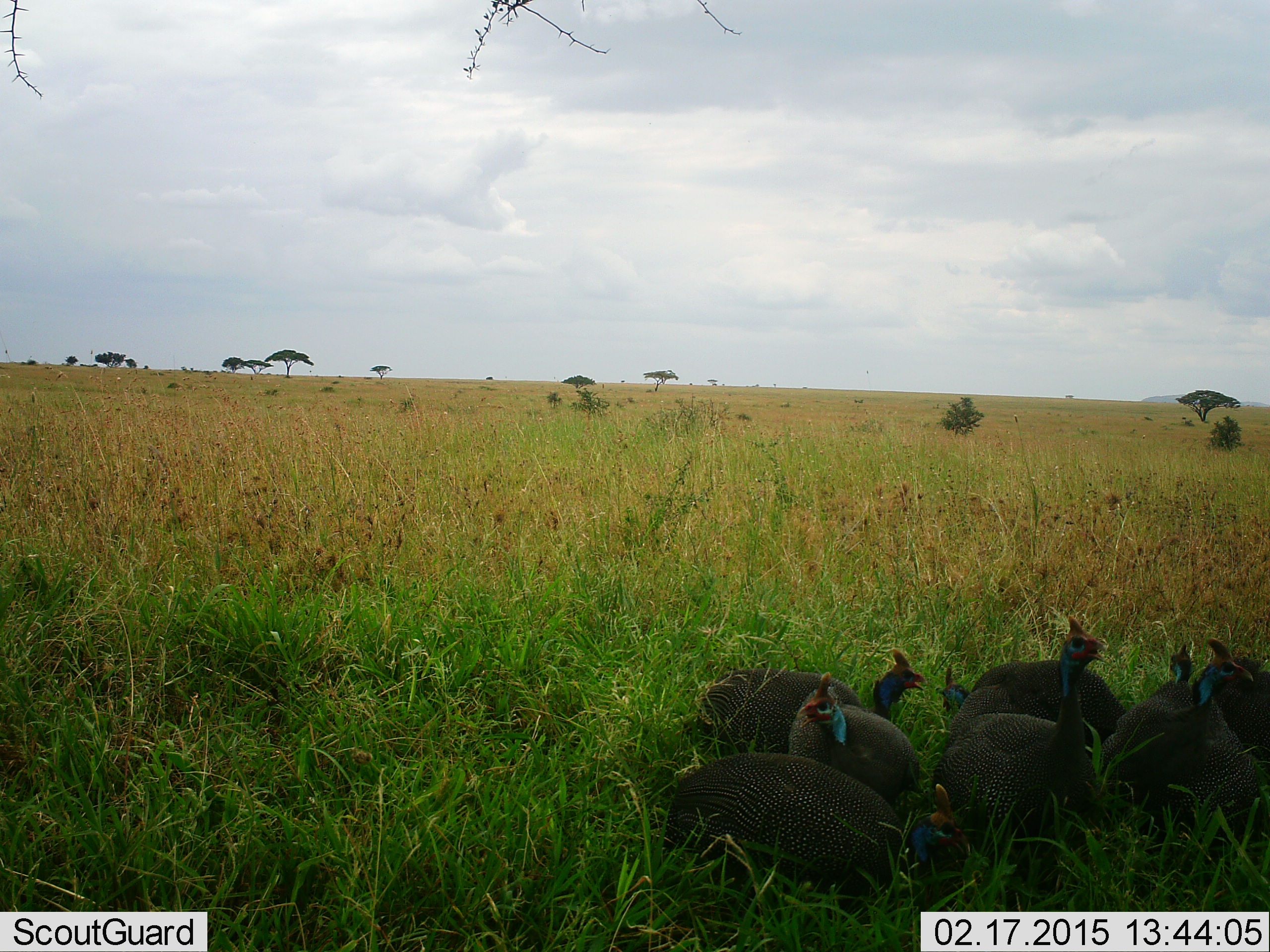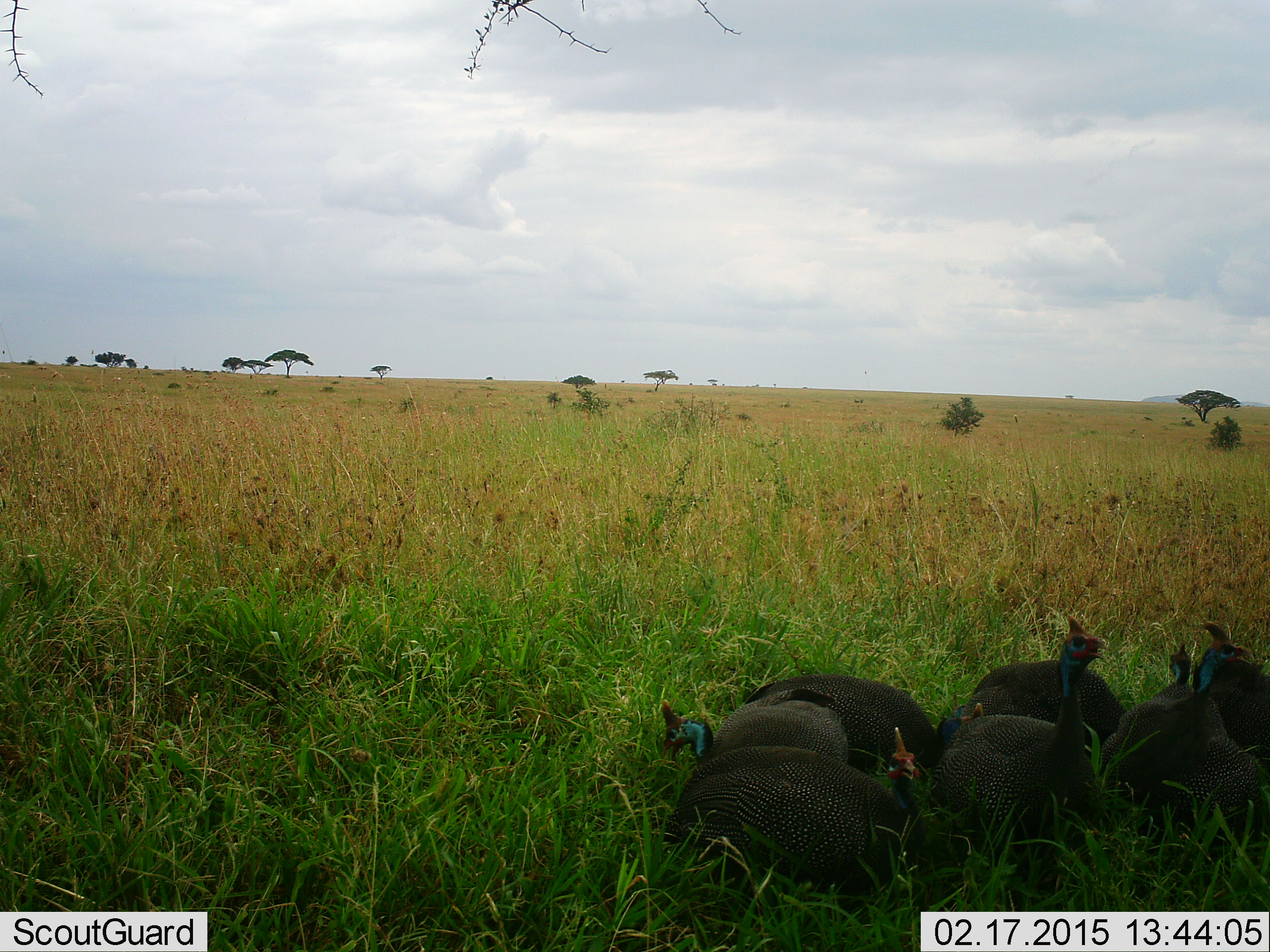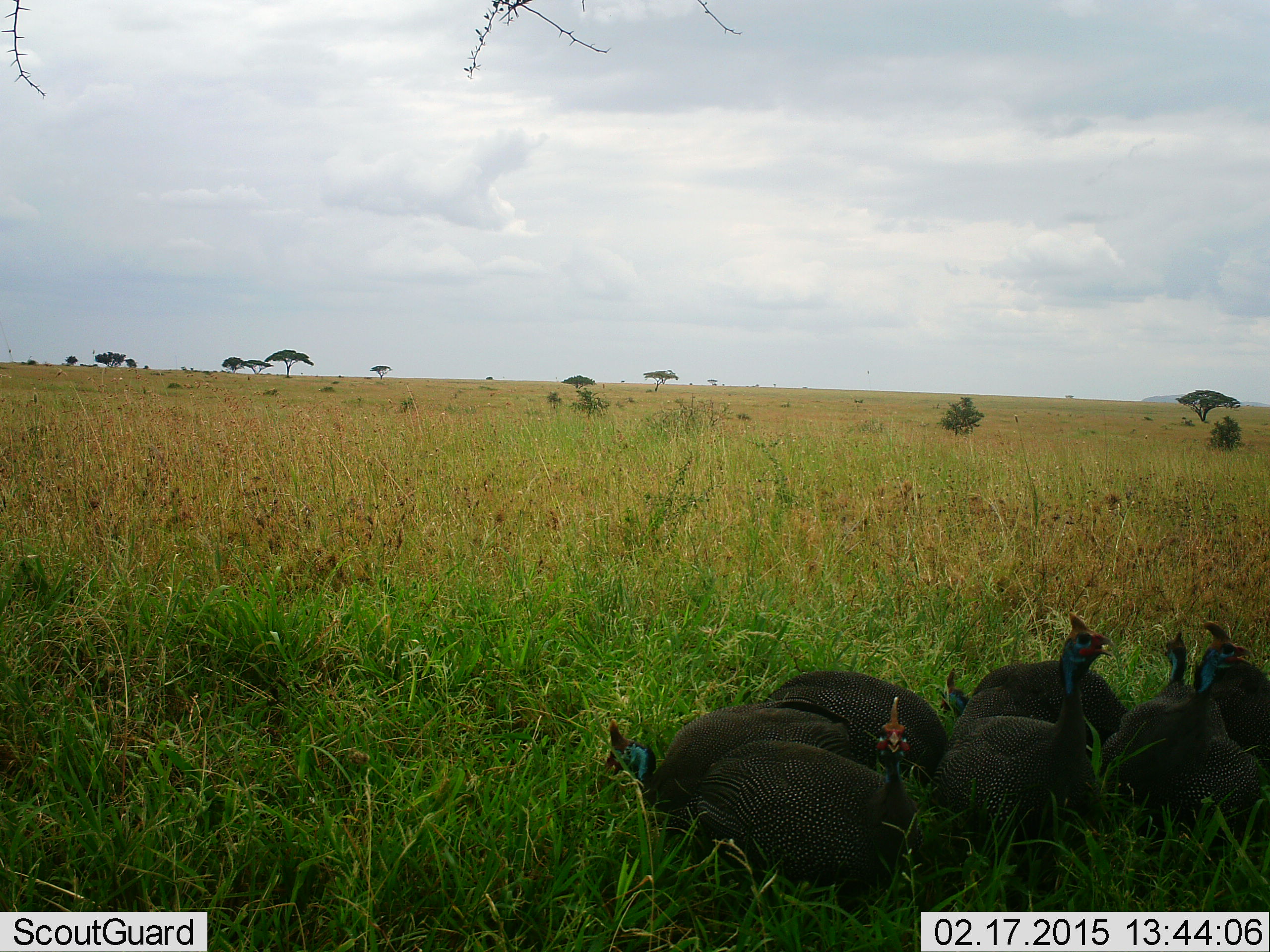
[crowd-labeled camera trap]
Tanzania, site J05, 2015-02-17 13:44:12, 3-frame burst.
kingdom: Animalia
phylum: Chordata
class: Aves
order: Galliformes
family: Numididae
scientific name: Numididae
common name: guinea fowl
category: guineafowl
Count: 8.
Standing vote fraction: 60%.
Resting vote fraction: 50%.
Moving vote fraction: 10%.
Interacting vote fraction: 20%.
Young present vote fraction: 0%.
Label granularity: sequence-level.